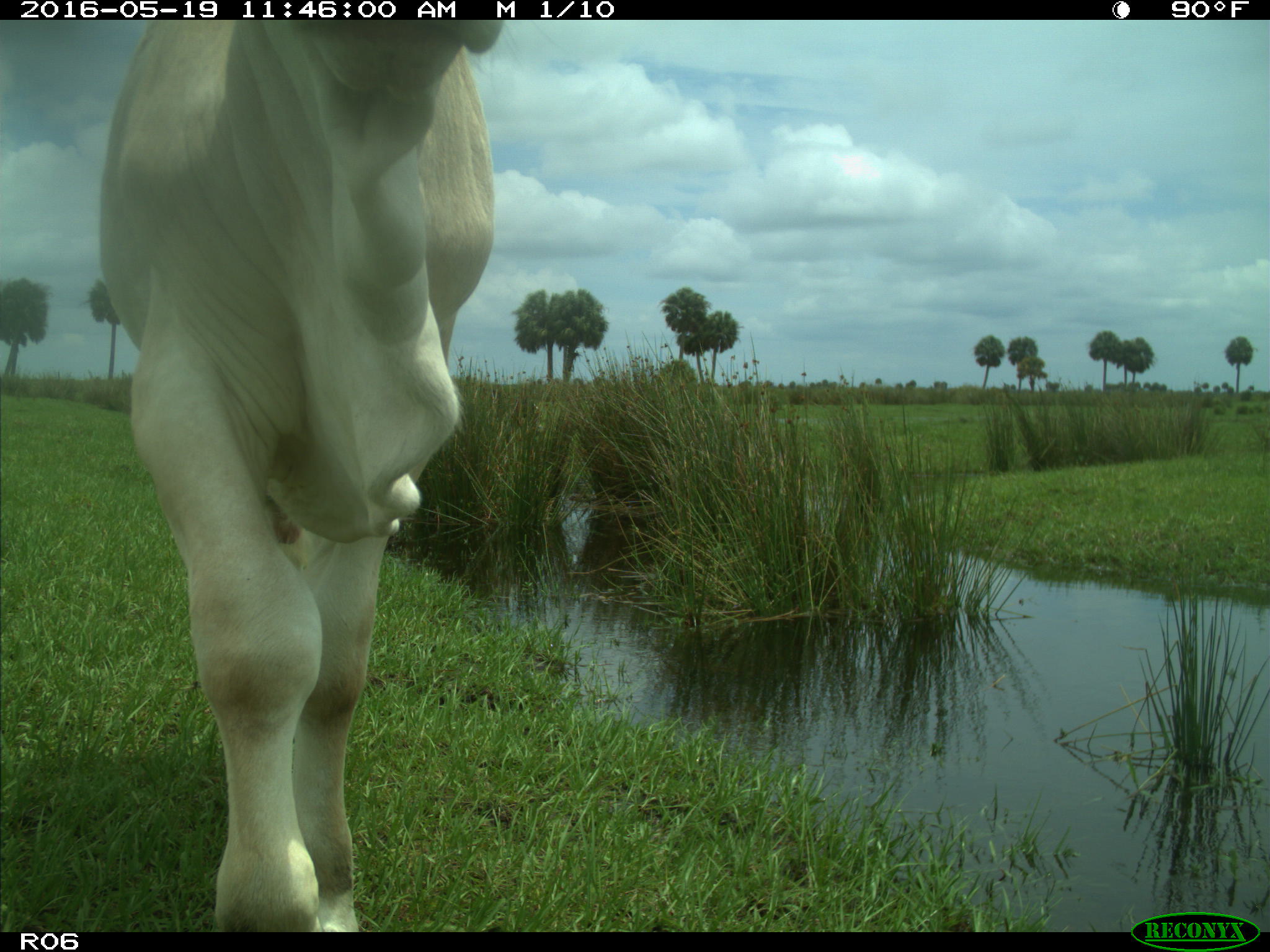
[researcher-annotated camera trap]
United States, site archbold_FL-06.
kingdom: Animalia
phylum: Chordata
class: Mammalia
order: Artiodactyla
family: Bovidae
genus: Bos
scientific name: Bos taurus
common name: domestic cow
Bos taurus (domestic cow).